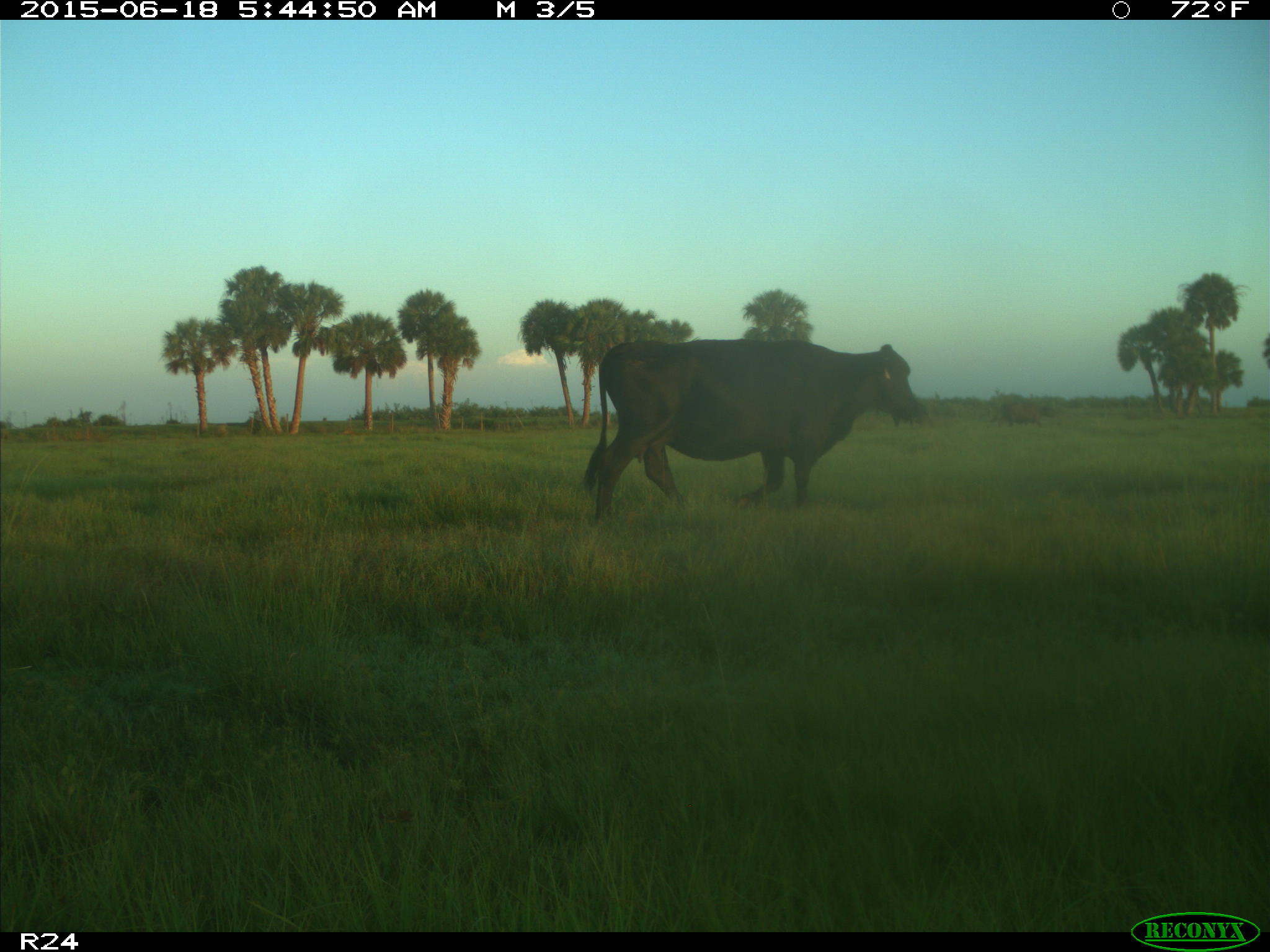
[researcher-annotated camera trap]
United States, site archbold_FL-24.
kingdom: Animalia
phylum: Chordata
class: Mammalia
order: Artiodactyla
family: Bovidae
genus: Bos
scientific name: Bos taurus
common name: domestic cow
Bos taurus (domestic cow).